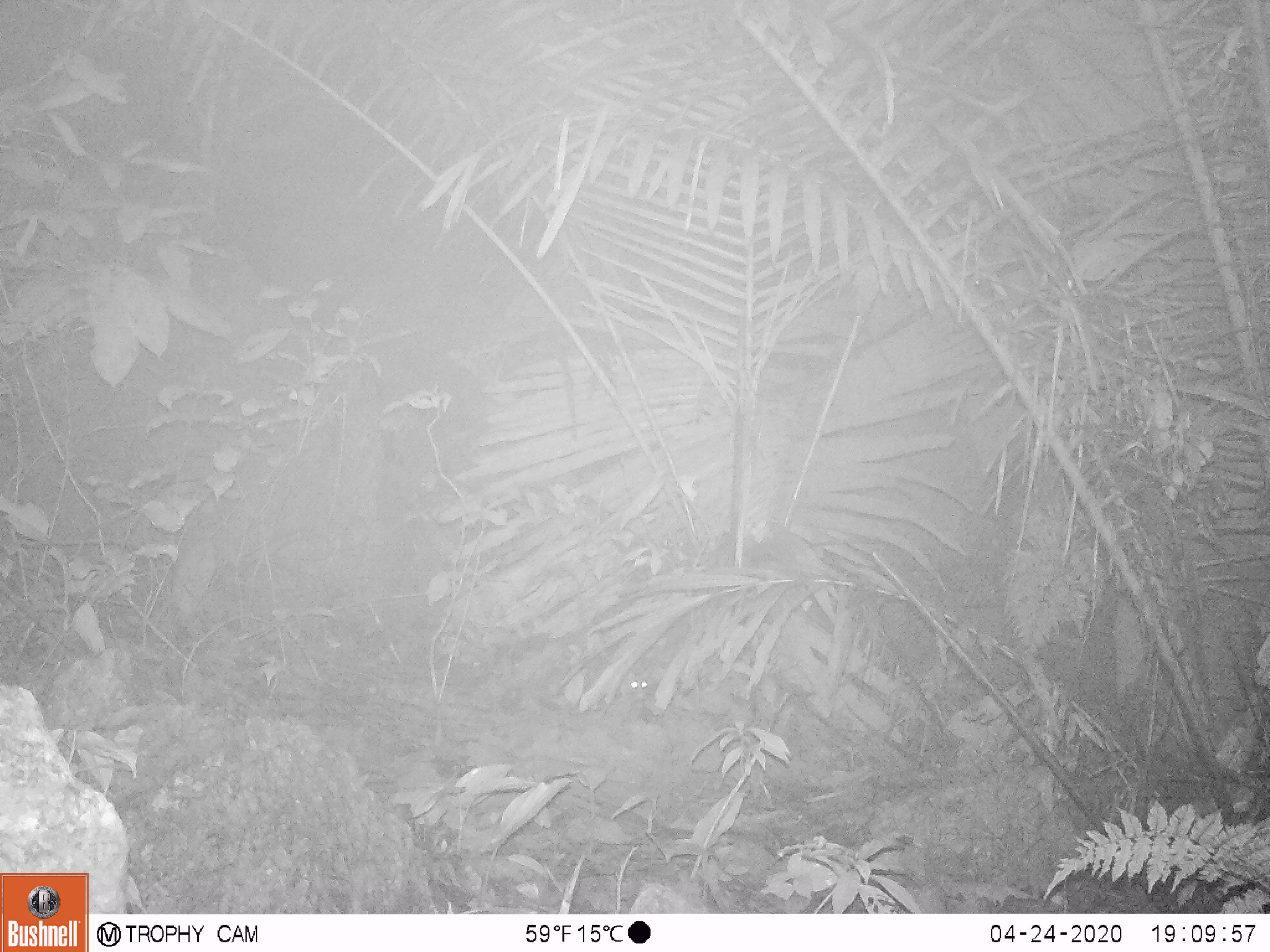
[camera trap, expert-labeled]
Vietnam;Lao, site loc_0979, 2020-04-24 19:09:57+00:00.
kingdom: Animalia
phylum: Chordata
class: Mammalia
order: Rodentia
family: Muridae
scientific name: Muridae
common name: old-world mice and rats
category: unidentified murid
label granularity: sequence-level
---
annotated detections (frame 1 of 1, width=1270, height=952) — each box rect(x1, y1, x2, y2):
unidentified murid: rect(619, 669, 650, 698)